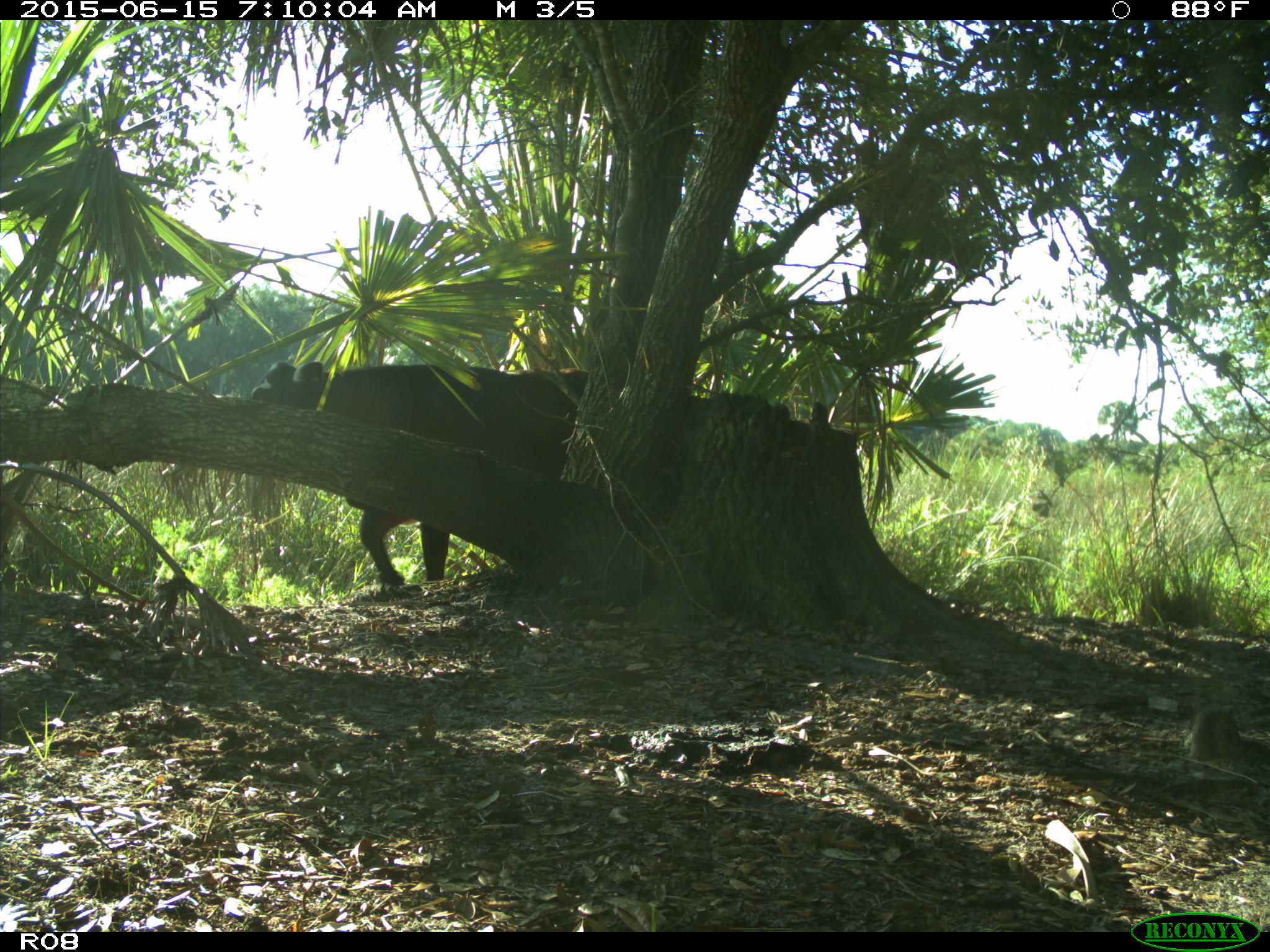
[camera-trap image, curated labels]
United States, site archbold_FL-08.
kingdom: Animalia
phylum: Chordata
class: Mammalia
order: Artiodactyla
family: Bovidae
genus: Bos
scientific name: Bos taurus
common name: domestic cow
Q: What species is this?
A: Bos taurus (domestic cow).